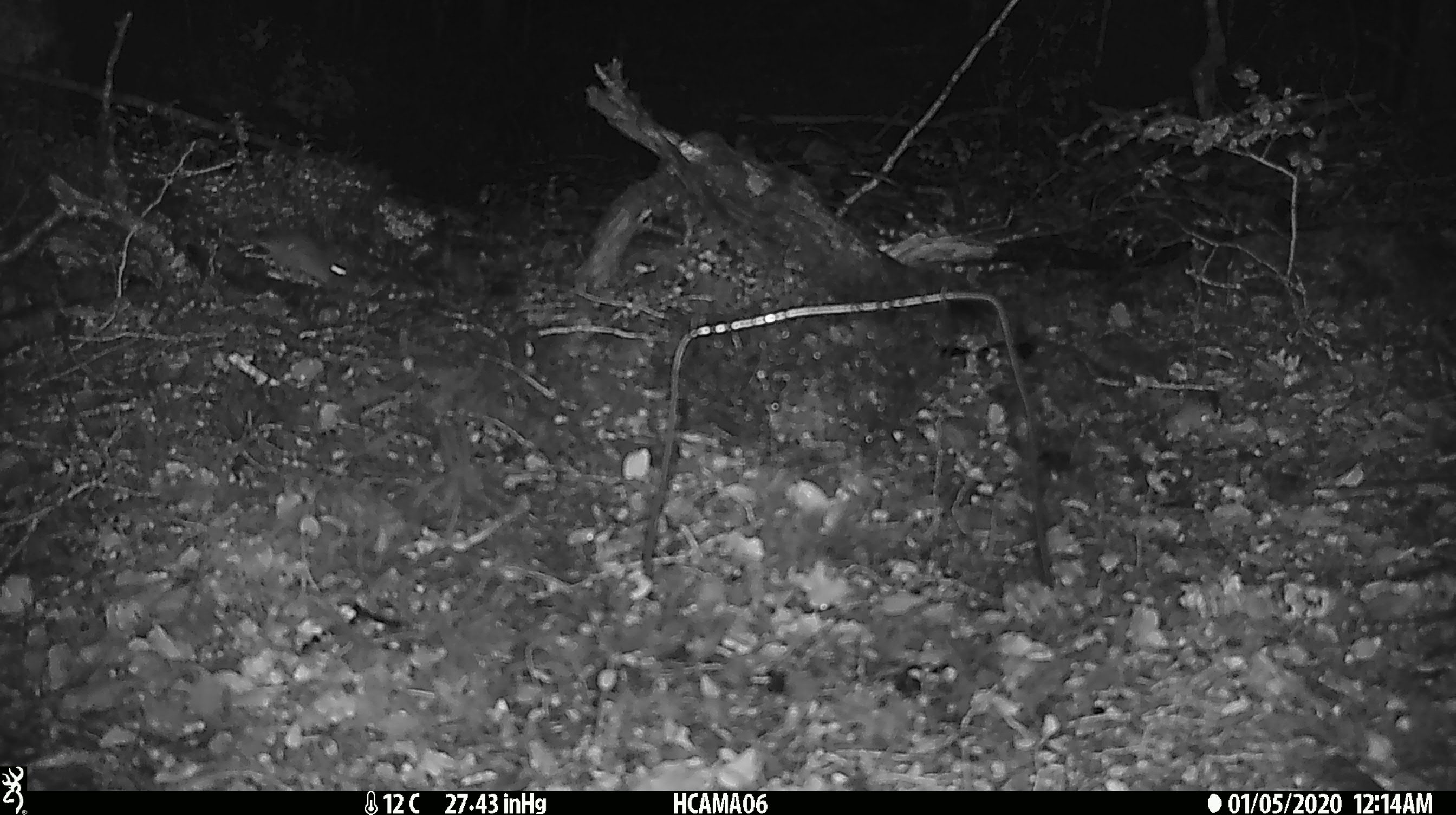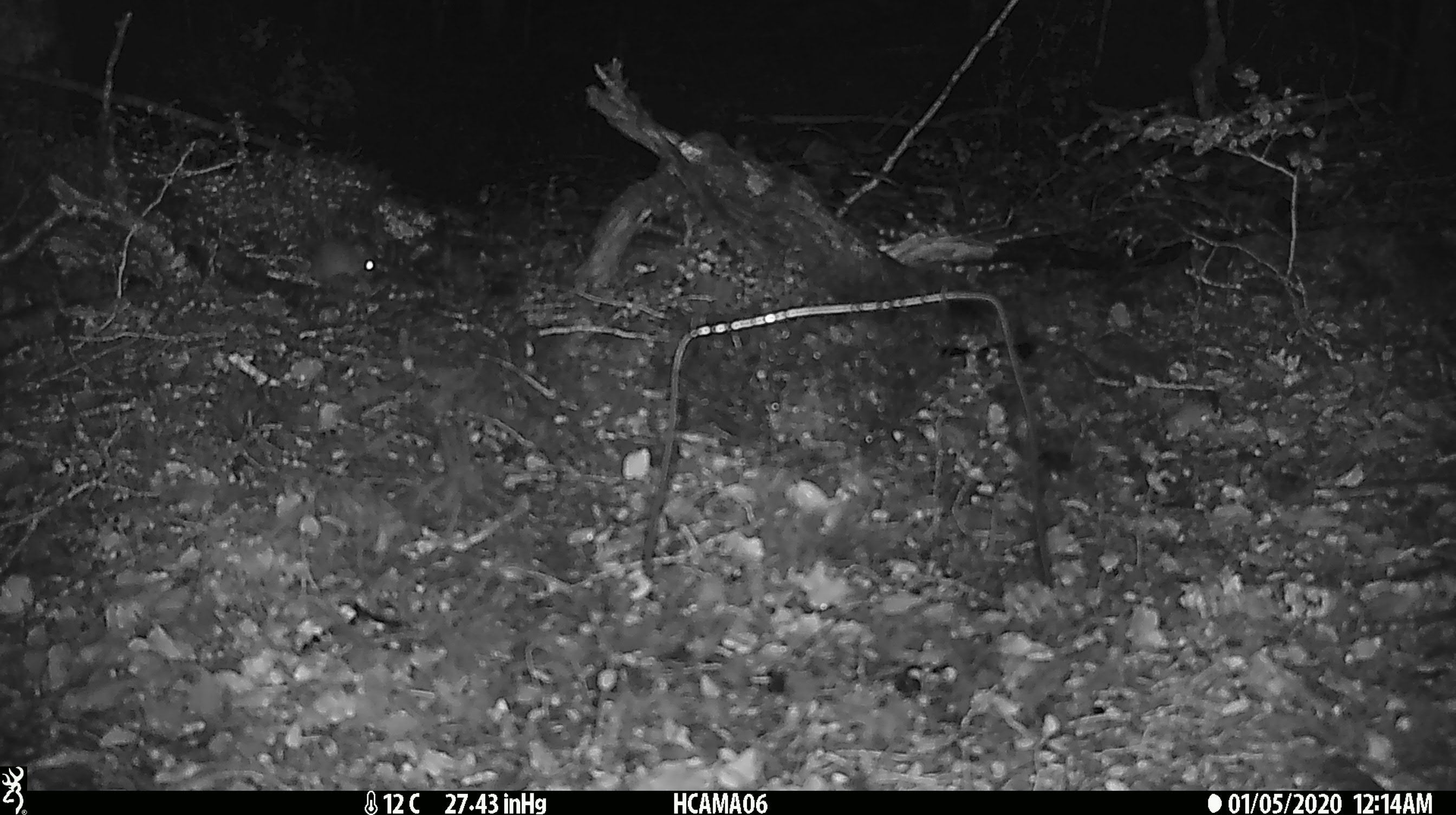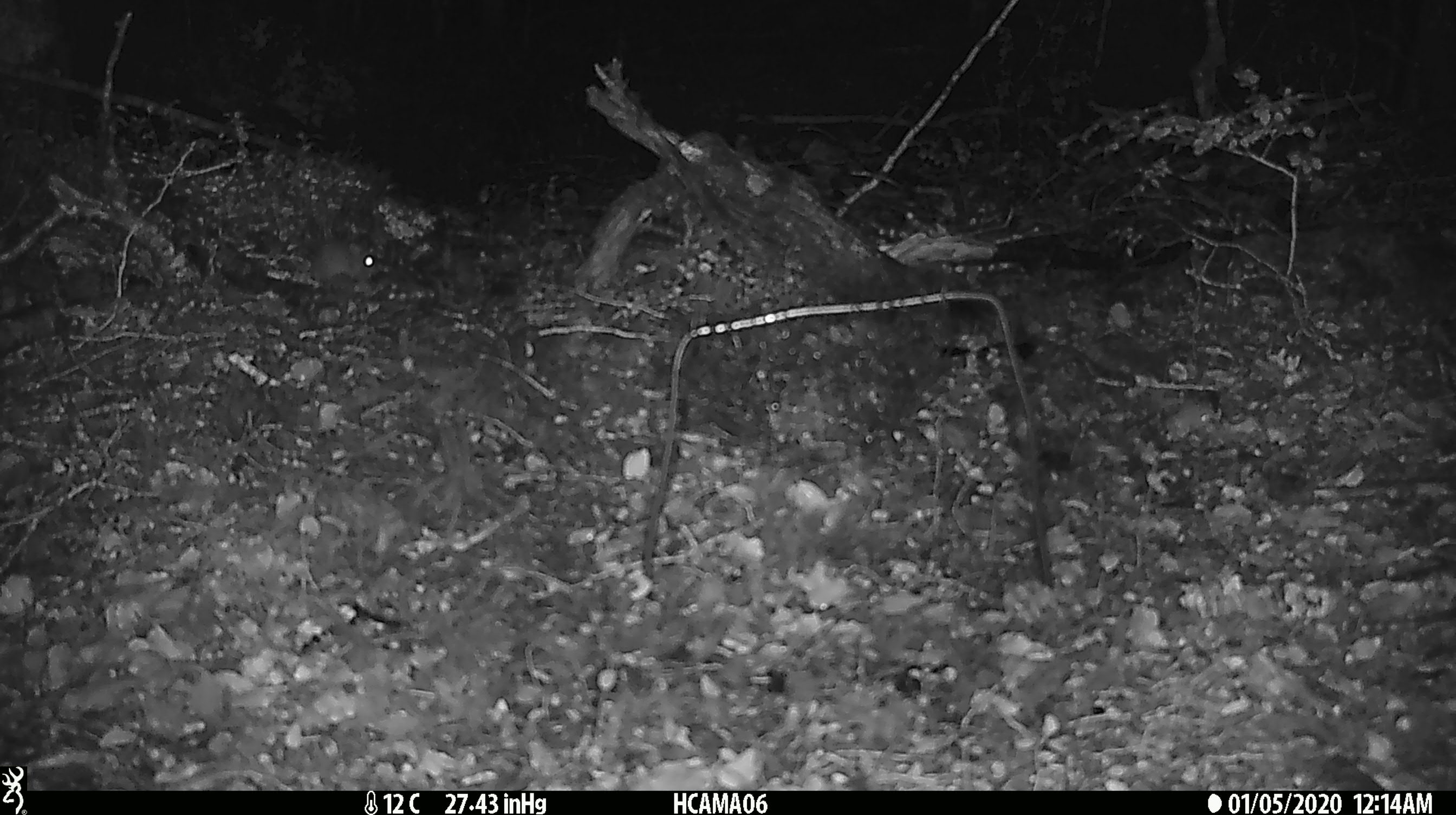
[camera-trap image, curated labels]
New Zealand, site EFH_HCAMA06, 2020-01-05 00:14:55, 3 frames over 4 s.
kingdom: Animalia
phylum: Chordata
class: Mammalia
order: Rodentia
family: Muridae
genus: Mus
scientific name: Mus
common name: mouse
Mouse (Mus).